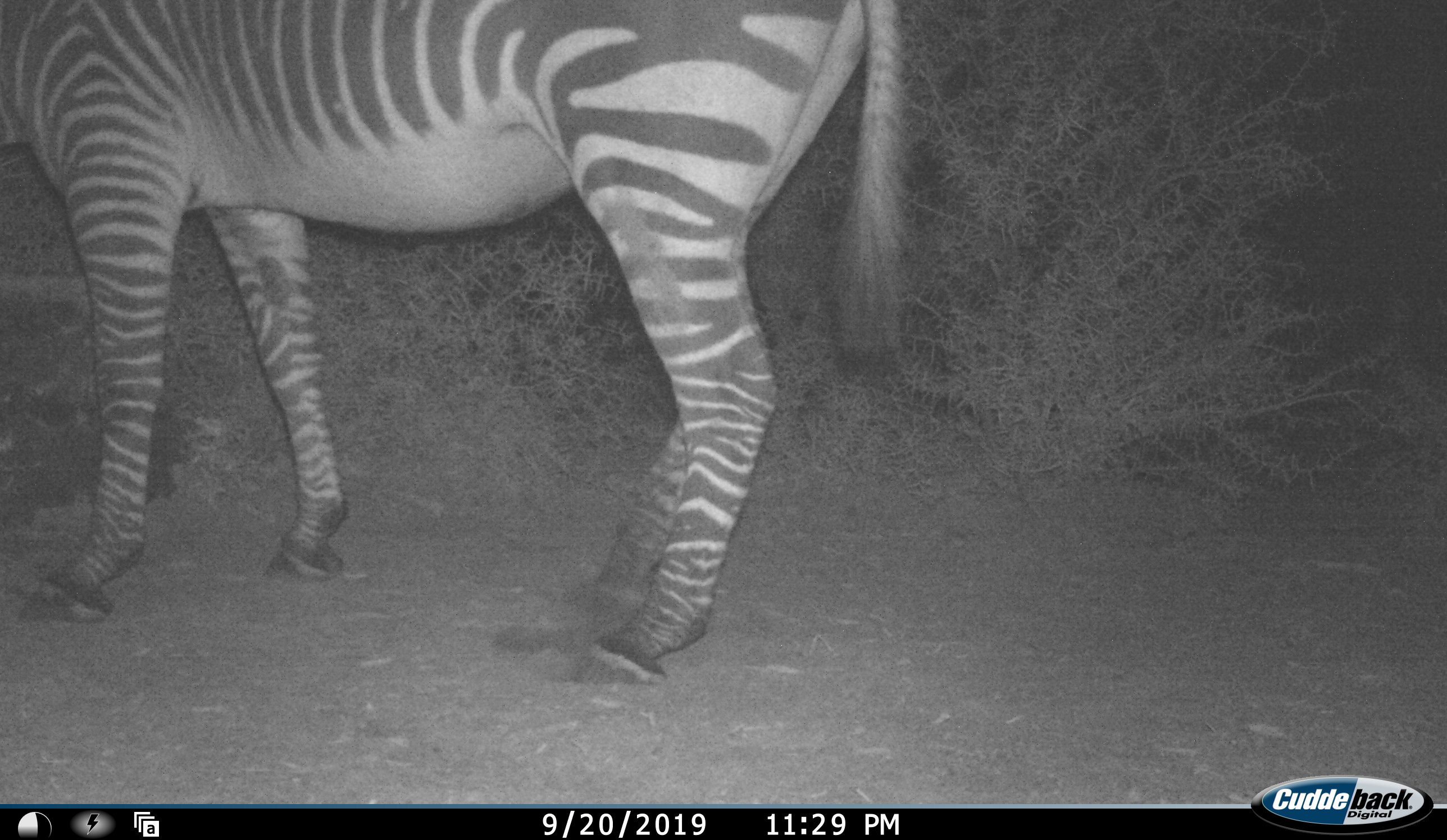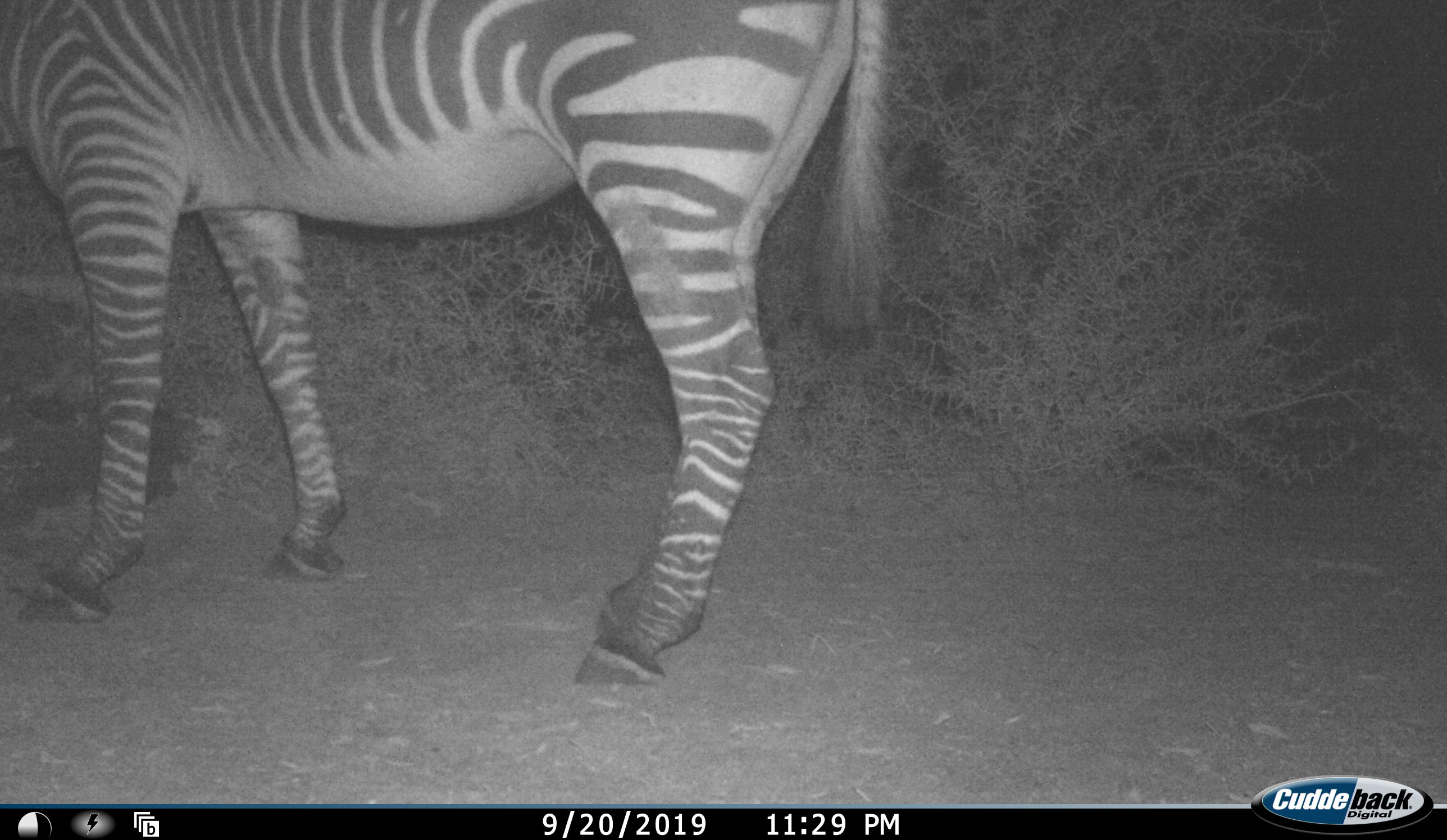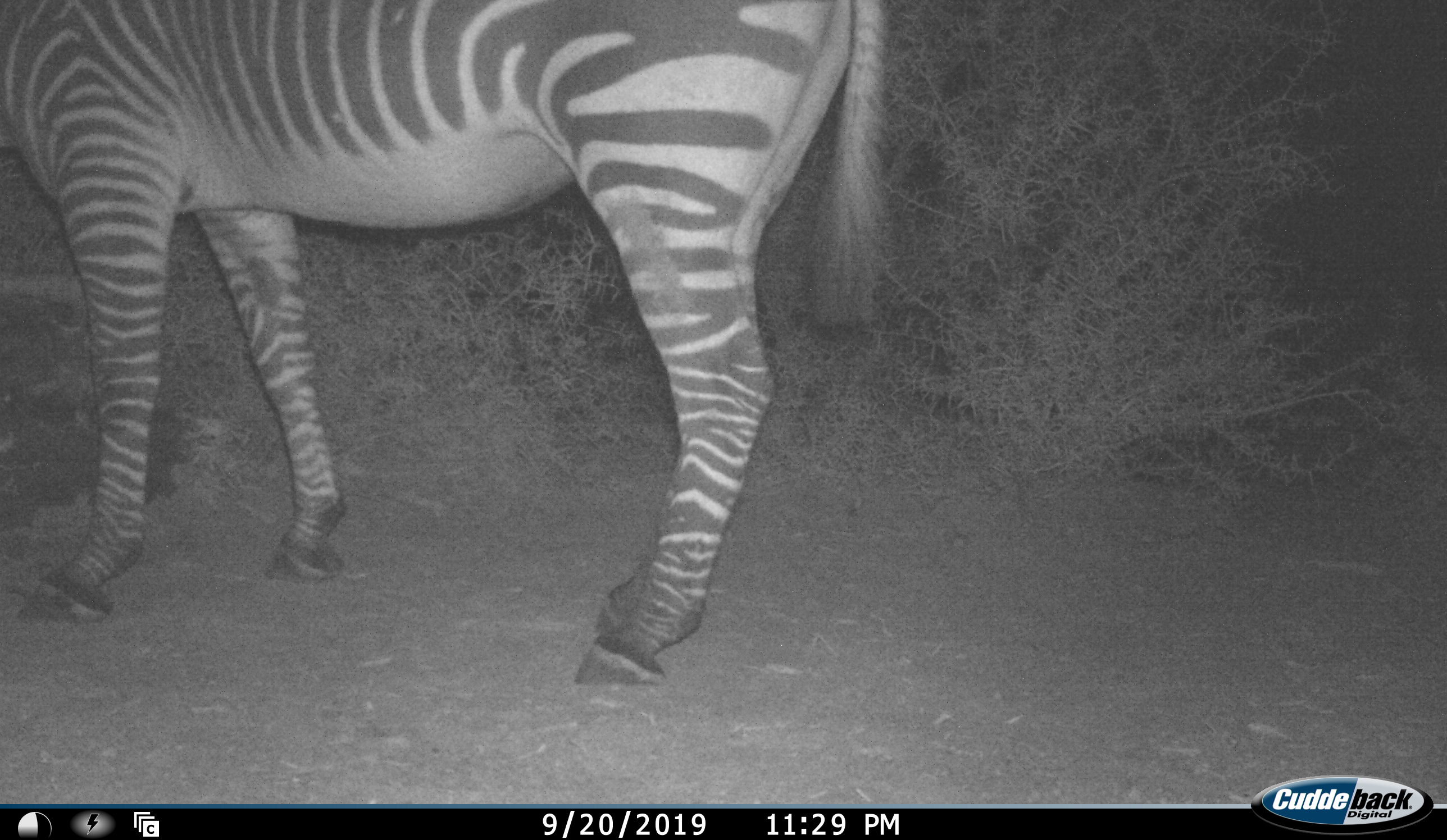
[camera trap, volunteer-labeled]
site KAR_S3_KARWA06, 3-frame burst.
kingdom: Animalia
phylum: Chordata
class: Mammalia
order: Perissodactyla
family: Equidae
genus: Equus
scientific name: Equus zebra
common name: mountain zebra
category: zebramountain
Zebramountain (mountain zebra) (Equus zebra), count 1. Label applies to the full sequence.